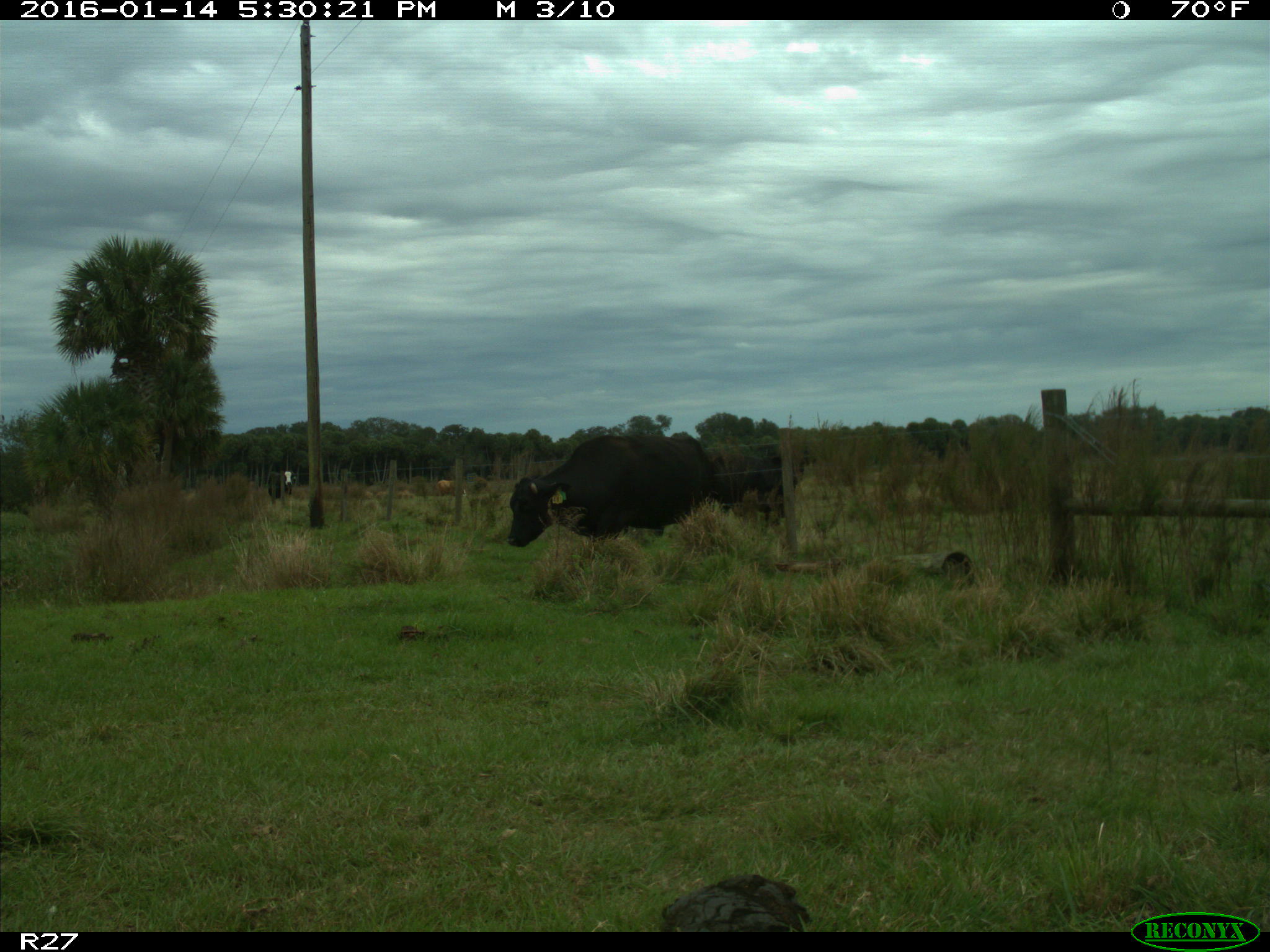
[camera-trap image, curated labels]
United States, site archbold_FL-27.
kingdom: Animalia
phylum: Chordata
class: Mammalia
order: Artiodactyla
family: Bovidae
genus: Bos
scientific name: Bos taurus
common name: domestic cow